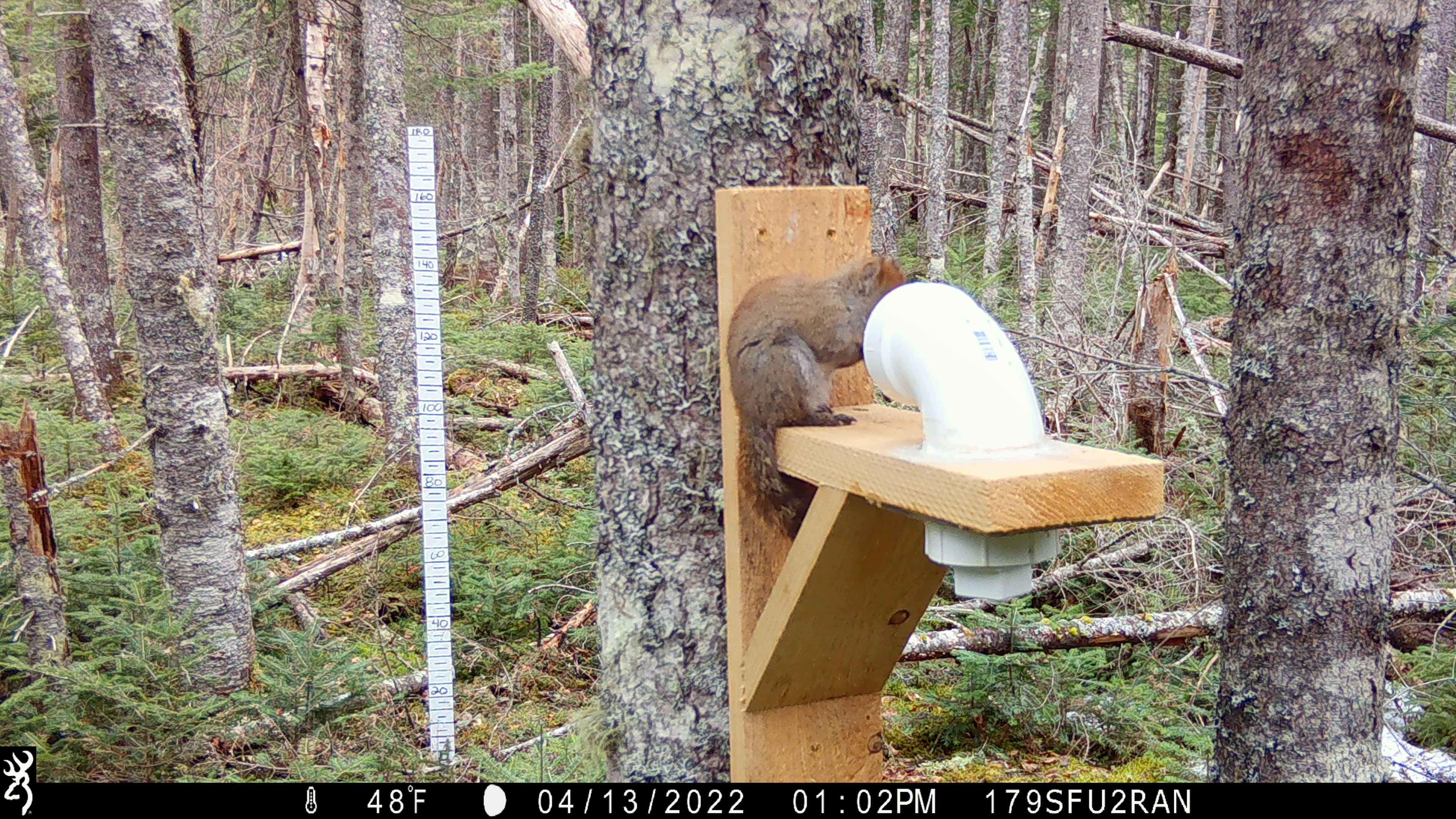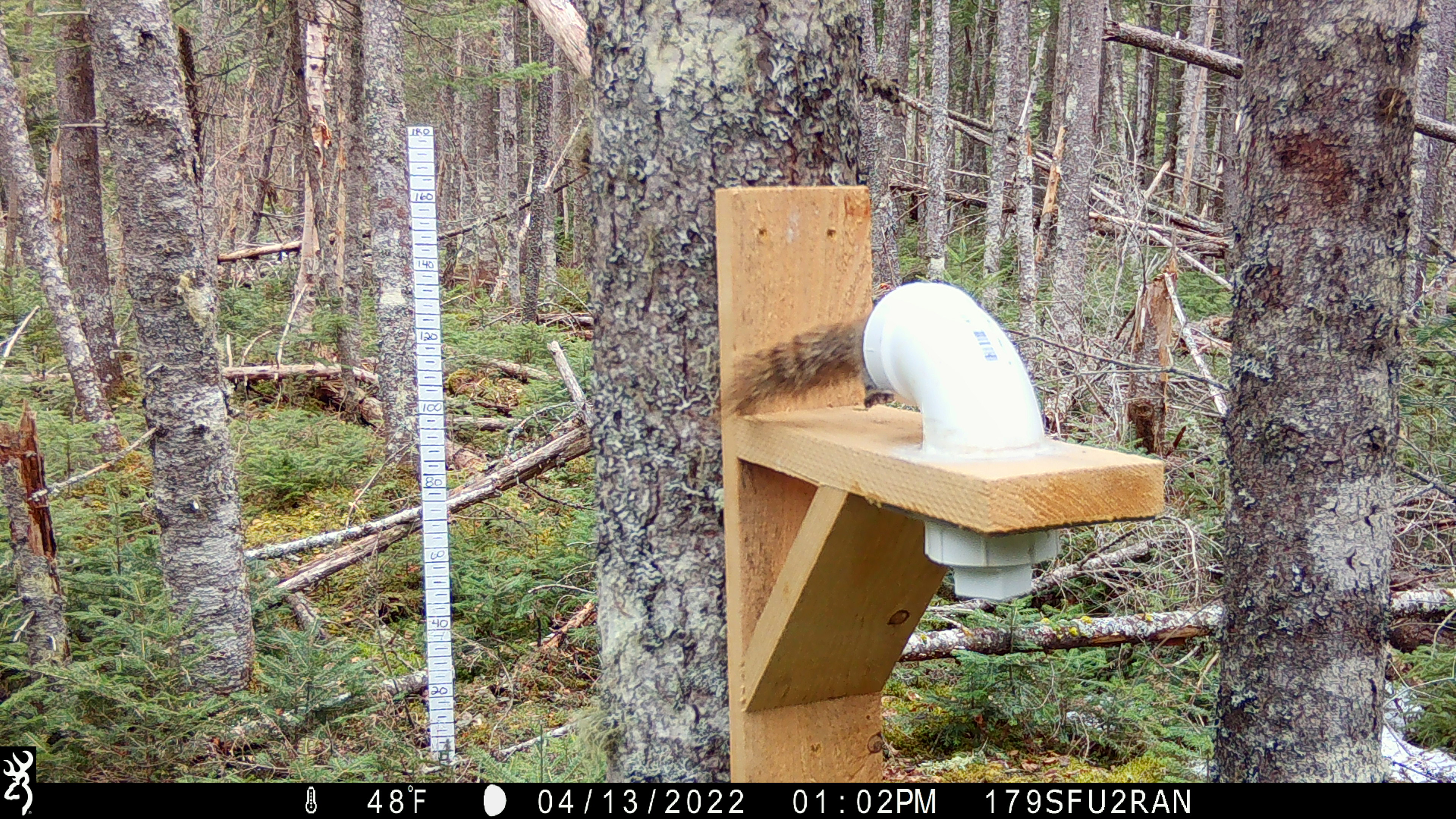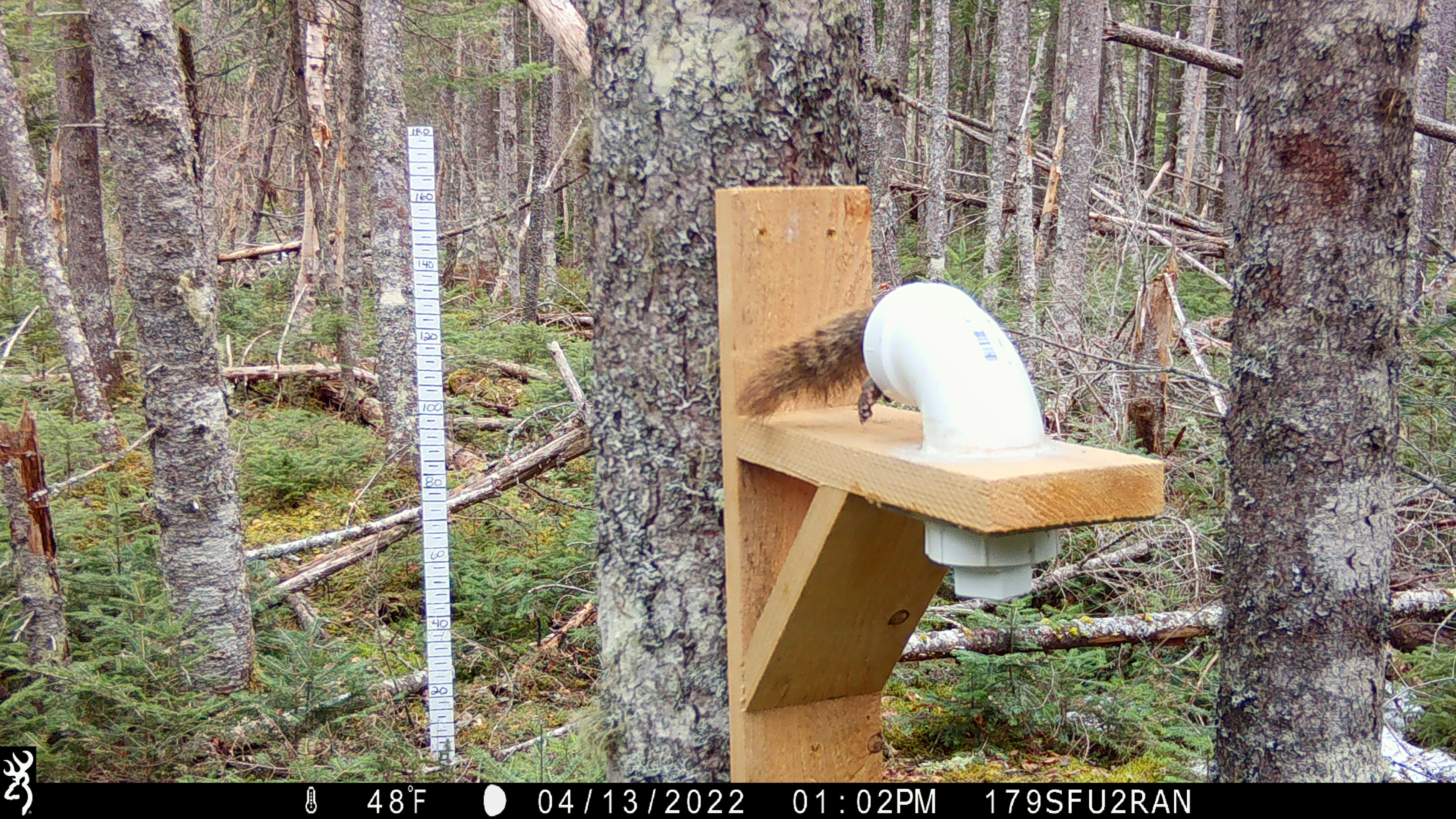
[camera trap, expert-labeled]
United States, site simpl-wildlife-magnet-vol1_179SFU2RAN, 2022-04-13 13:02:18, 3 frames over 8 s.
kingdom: Animalia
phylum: Chordata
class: Mammalia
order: Rodentia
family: Sciuridae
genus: Tamiasciurus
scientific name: Tamiasciurus hudsonicus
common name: red squirrel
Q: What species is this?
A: Red squirrel (Tamiasciurus hudsonicus).